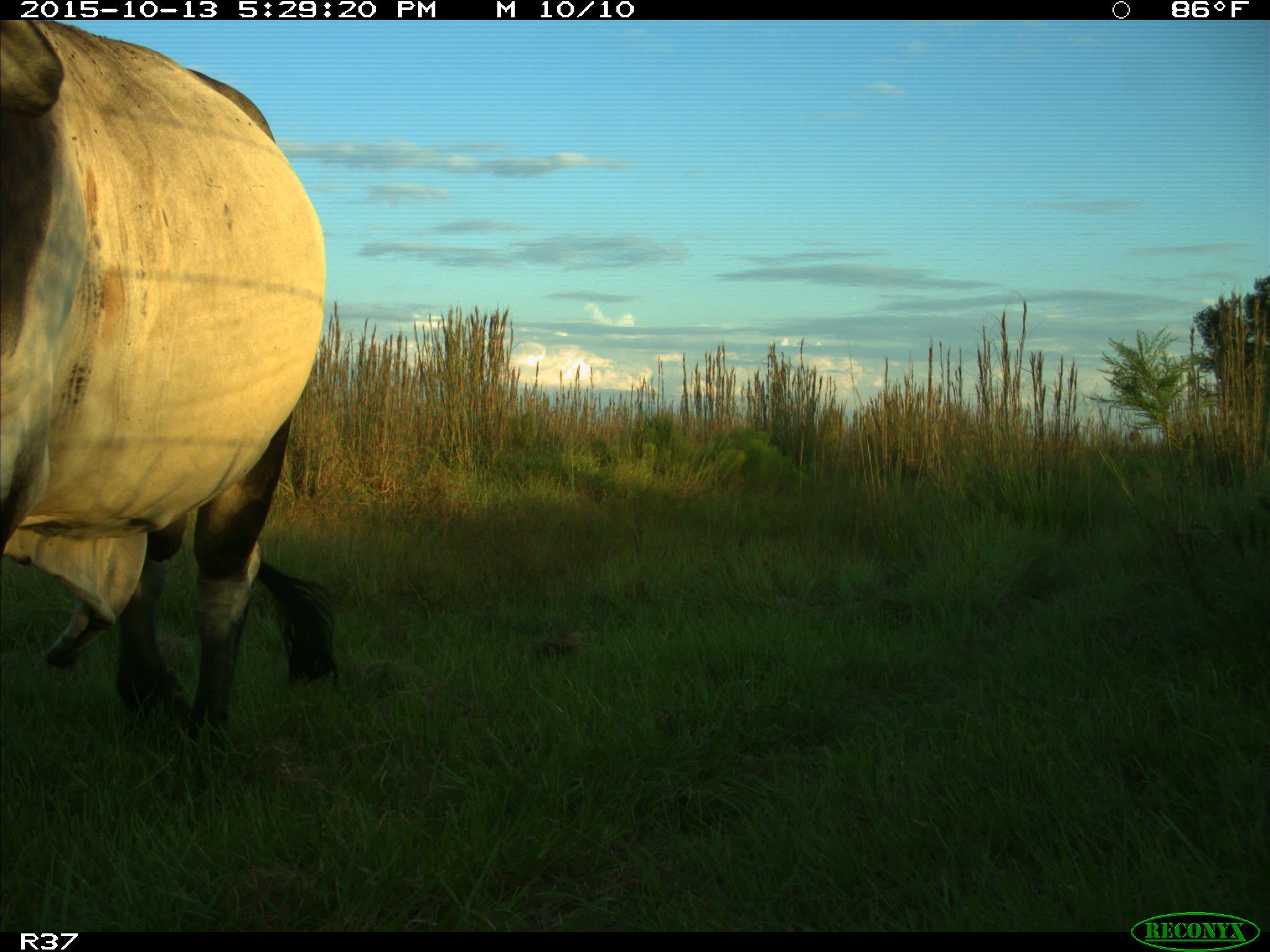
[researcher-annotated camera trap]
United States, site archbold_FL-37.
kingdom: Animalia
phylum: Chordata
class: Mammalia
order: Artiodactyla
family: Bovidae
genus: Bos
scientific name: Bos taurus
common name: domestic cow